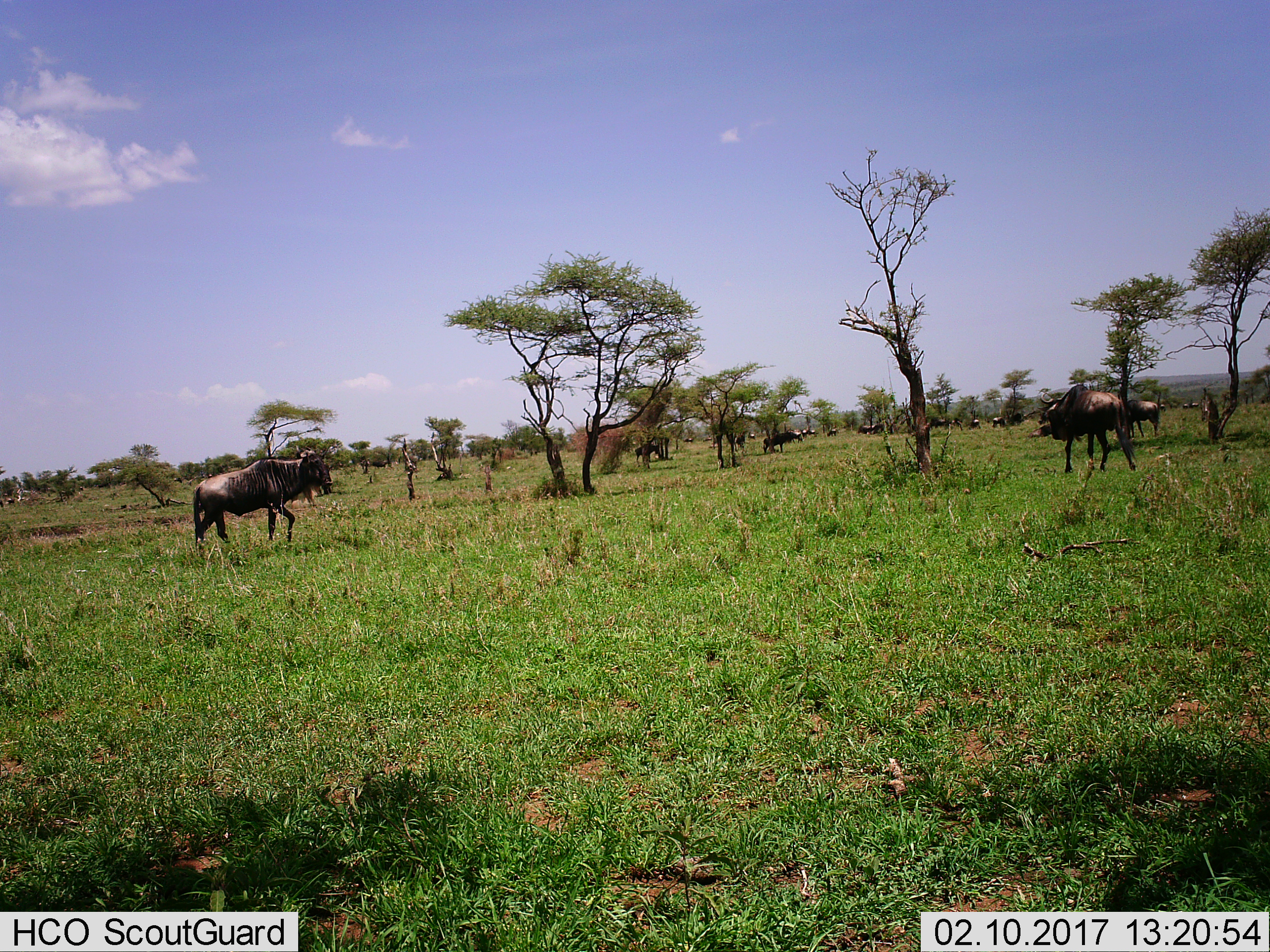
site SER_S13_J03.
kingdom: Animalia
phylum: Chordata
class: Mammalia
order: Artiodactyla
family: Bovidae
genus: Connochaetes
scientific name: Connochaetes taurinus taurinus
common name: blue wildebeest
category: wildebeestblue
Wildebeestblue (blue wildebeest) (Connochaetes taurinus taurinus), count 11-50. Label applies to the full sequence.